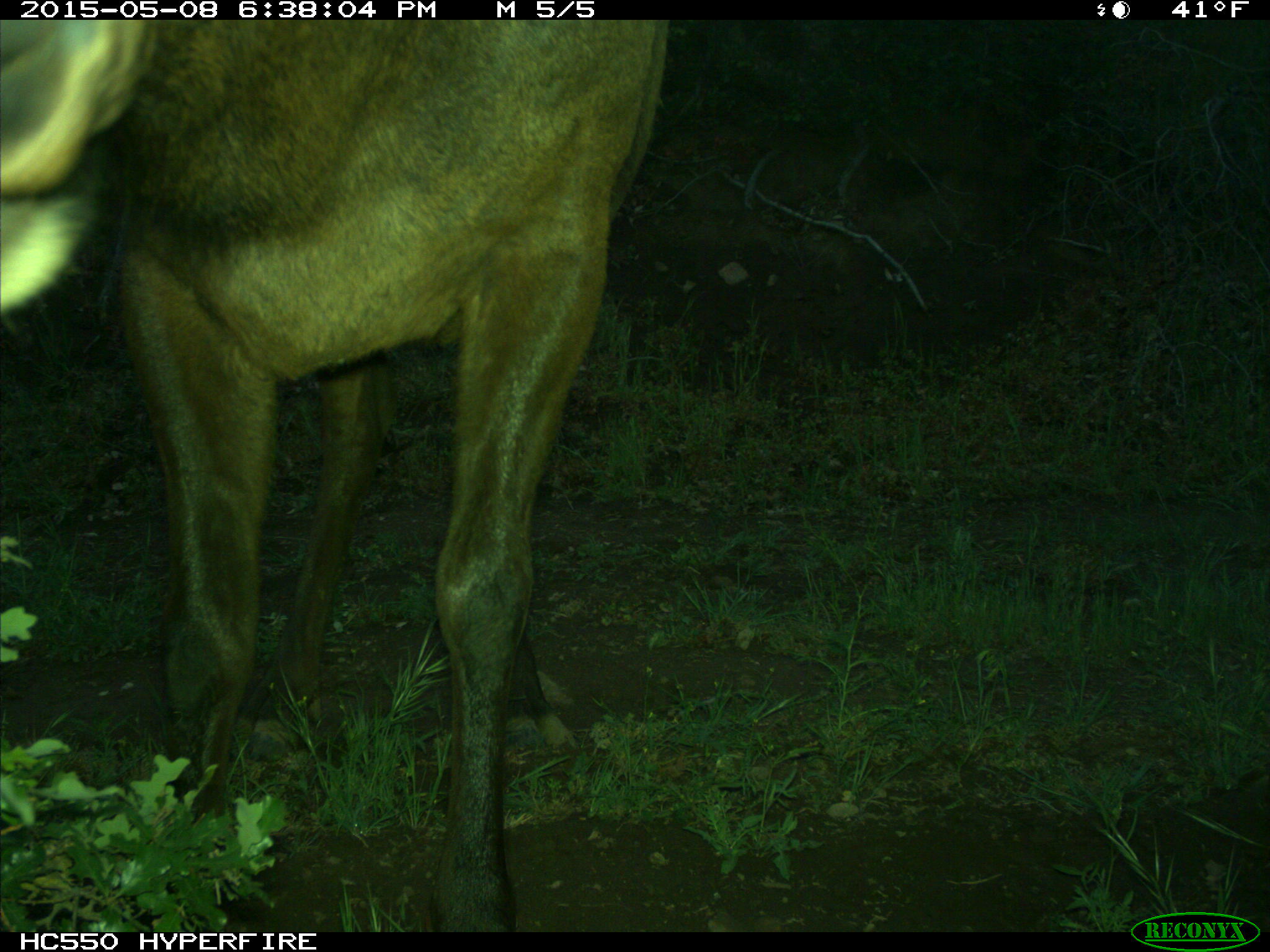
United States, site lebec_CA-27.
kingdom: Animalia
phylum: Chordata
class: Mammalia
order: Artiodactyla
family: Cervidae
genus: Cervus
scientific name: Cervus canadensis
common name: elk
Cervus canadensis (elk).